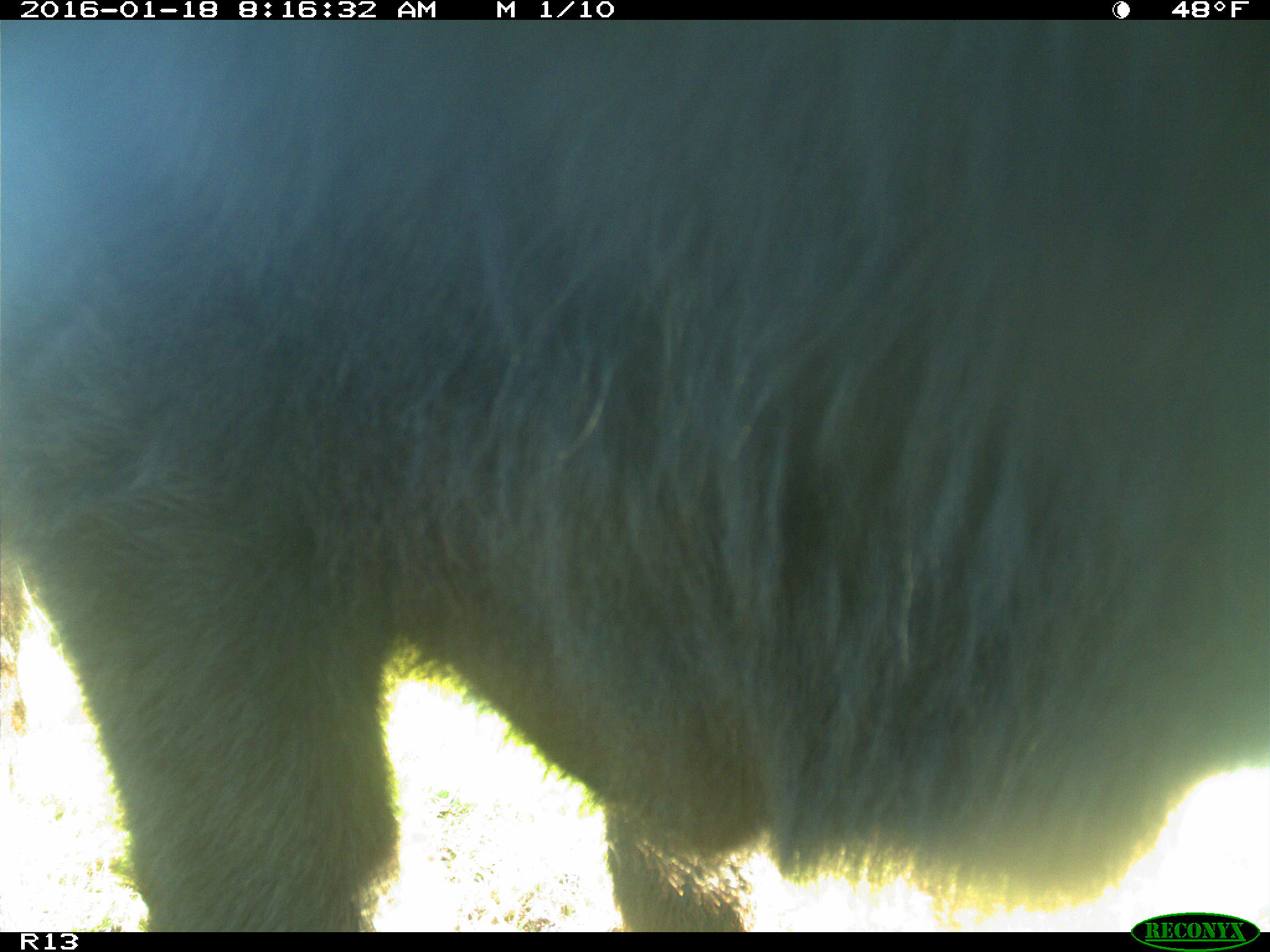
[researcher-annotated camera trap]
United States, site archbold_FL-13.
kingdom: Animalia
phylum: Chordata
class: Mammalia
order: Artiodactyla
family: Bovidae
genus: Bos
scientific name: Bos taurus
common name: domestic cow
Bos taurus (domestic cow).